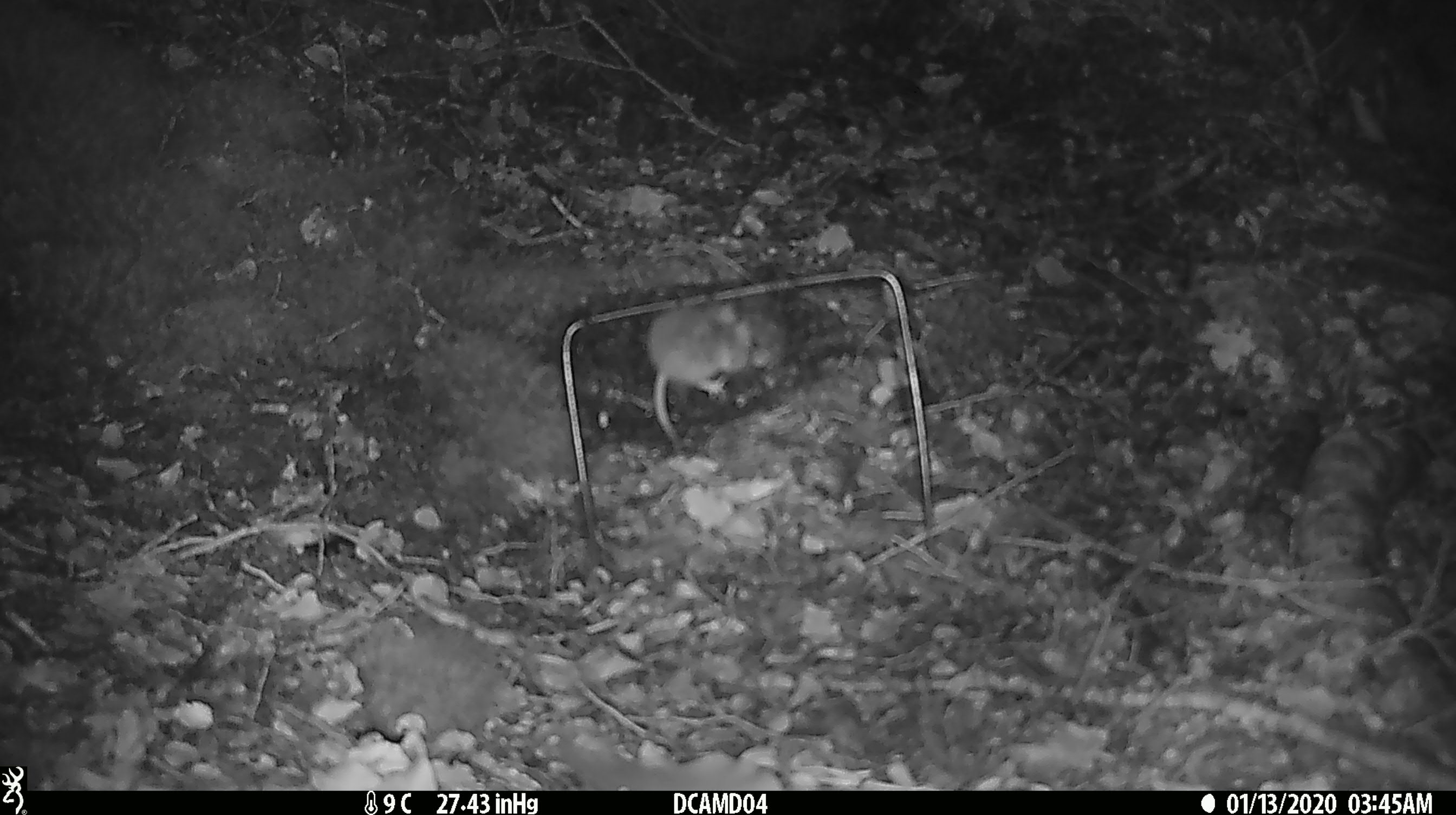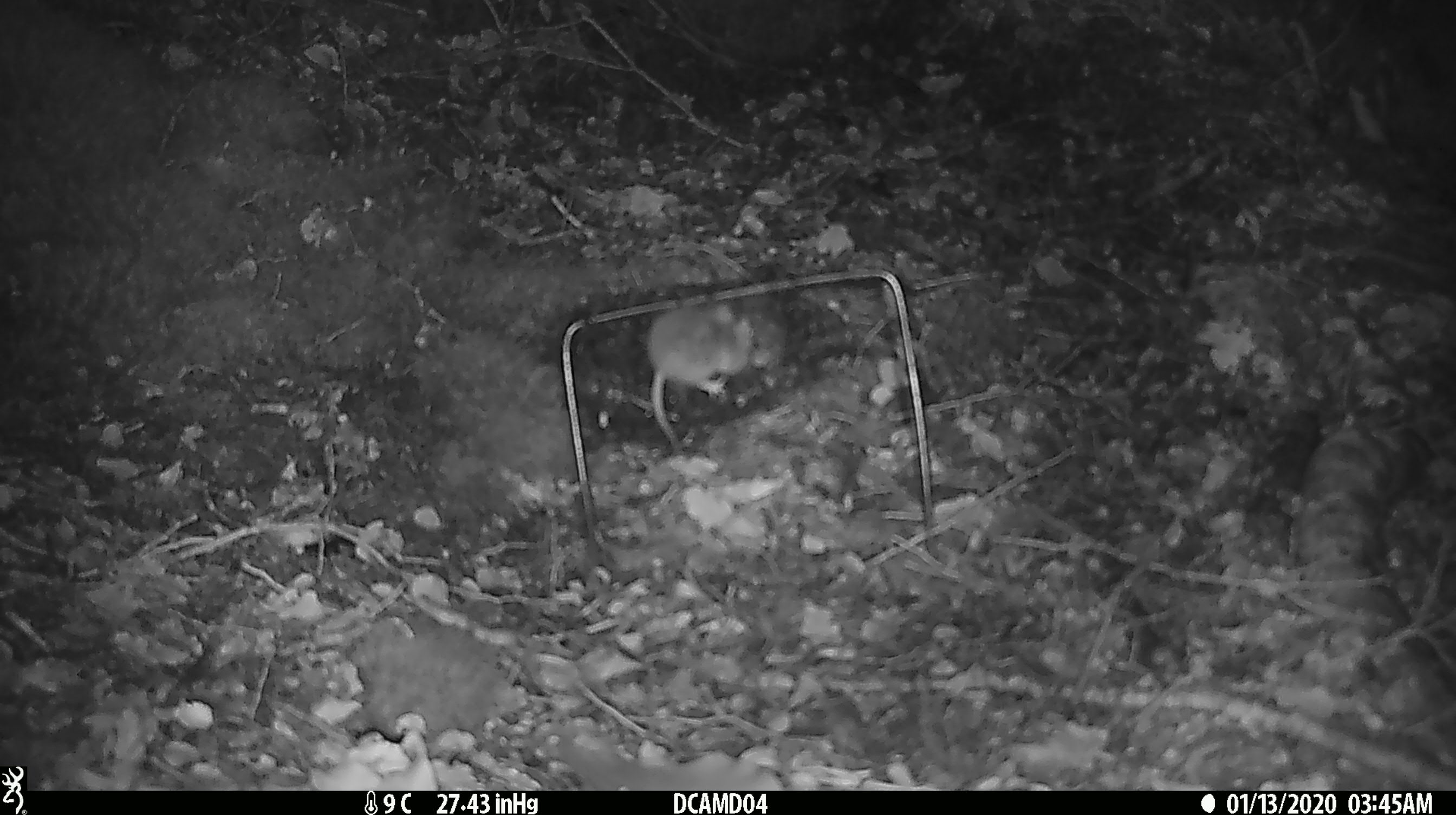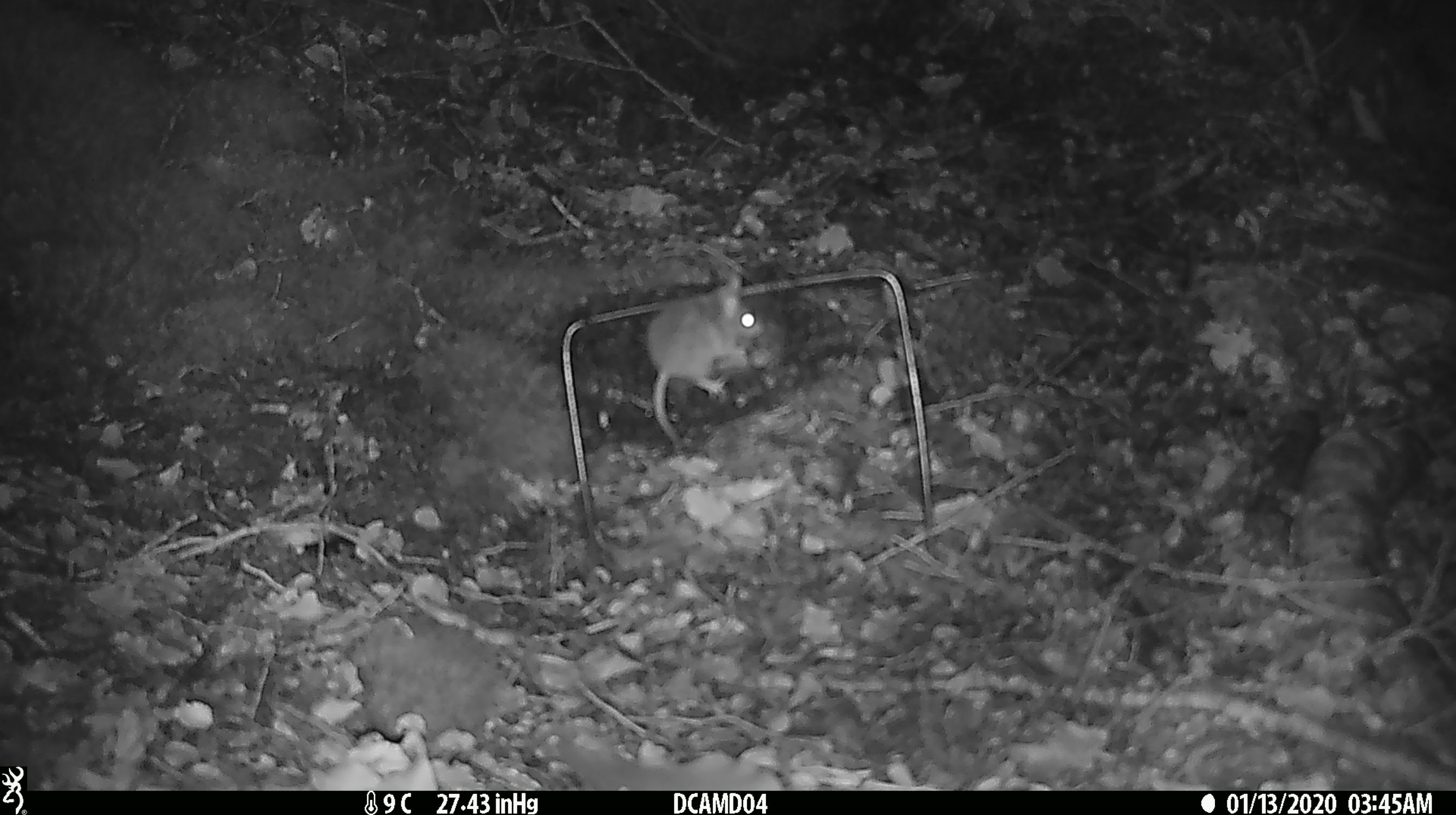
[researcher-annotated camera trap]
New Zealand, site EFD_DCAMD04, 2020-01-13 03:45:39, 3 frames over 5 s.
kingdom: Animalia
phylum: Chordata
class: Mammalia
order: Rodentia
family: Muridae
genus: Mus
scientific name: Mus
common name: mouse